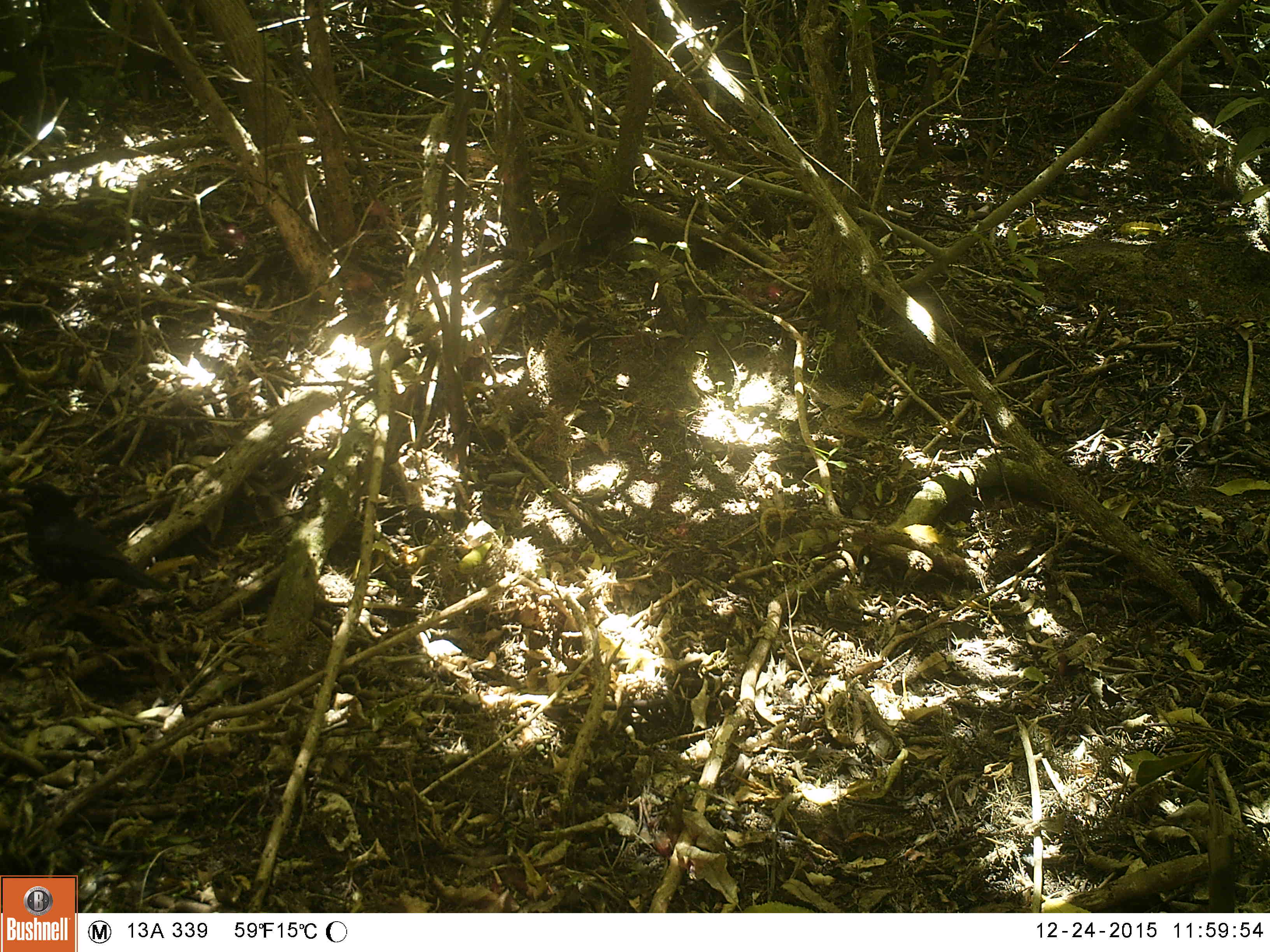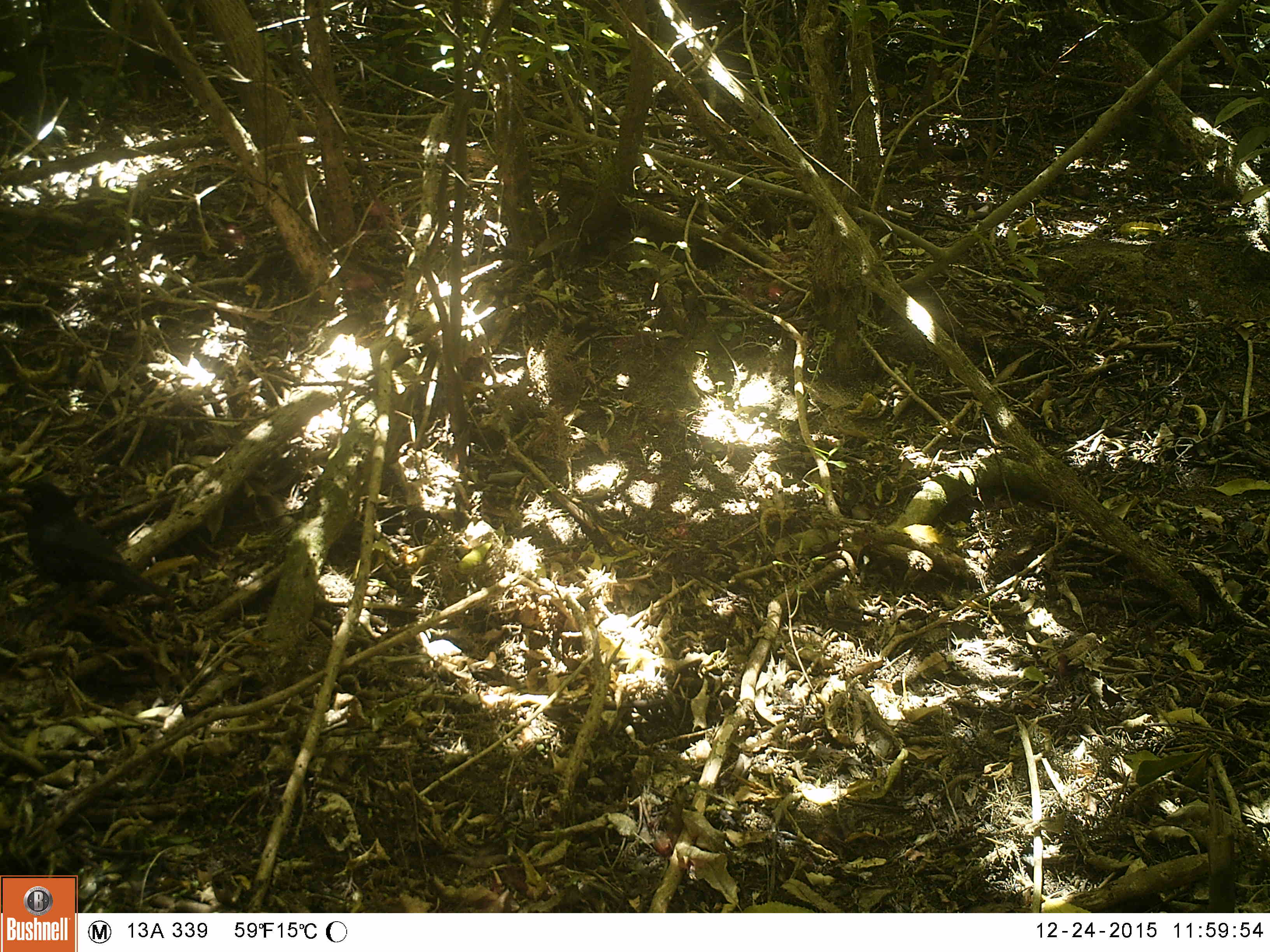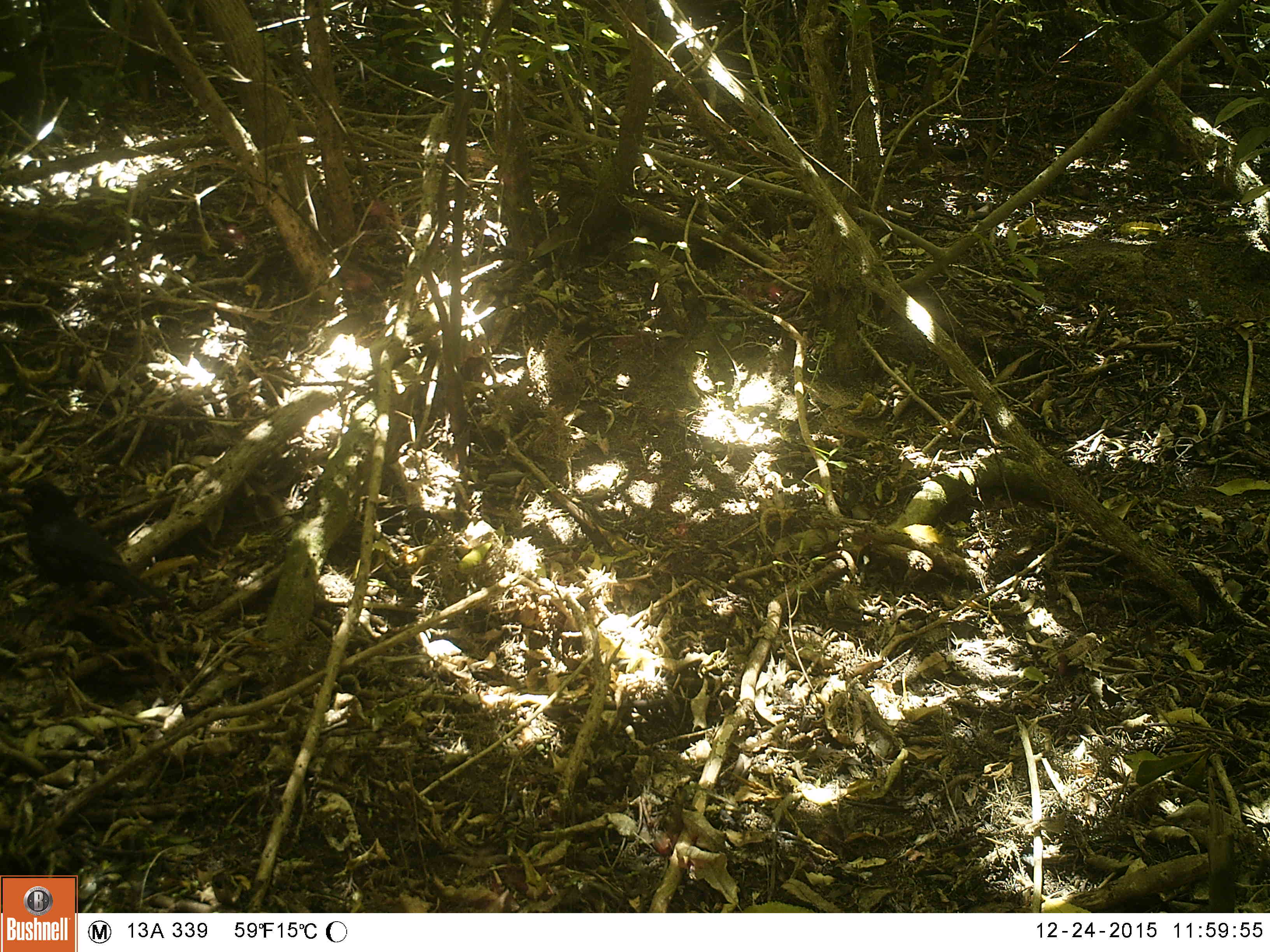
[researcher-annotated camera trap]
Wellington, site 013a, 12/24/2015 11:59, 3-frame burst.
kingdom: Animalia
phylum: Chordata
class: Aves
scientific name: Aves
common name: bird